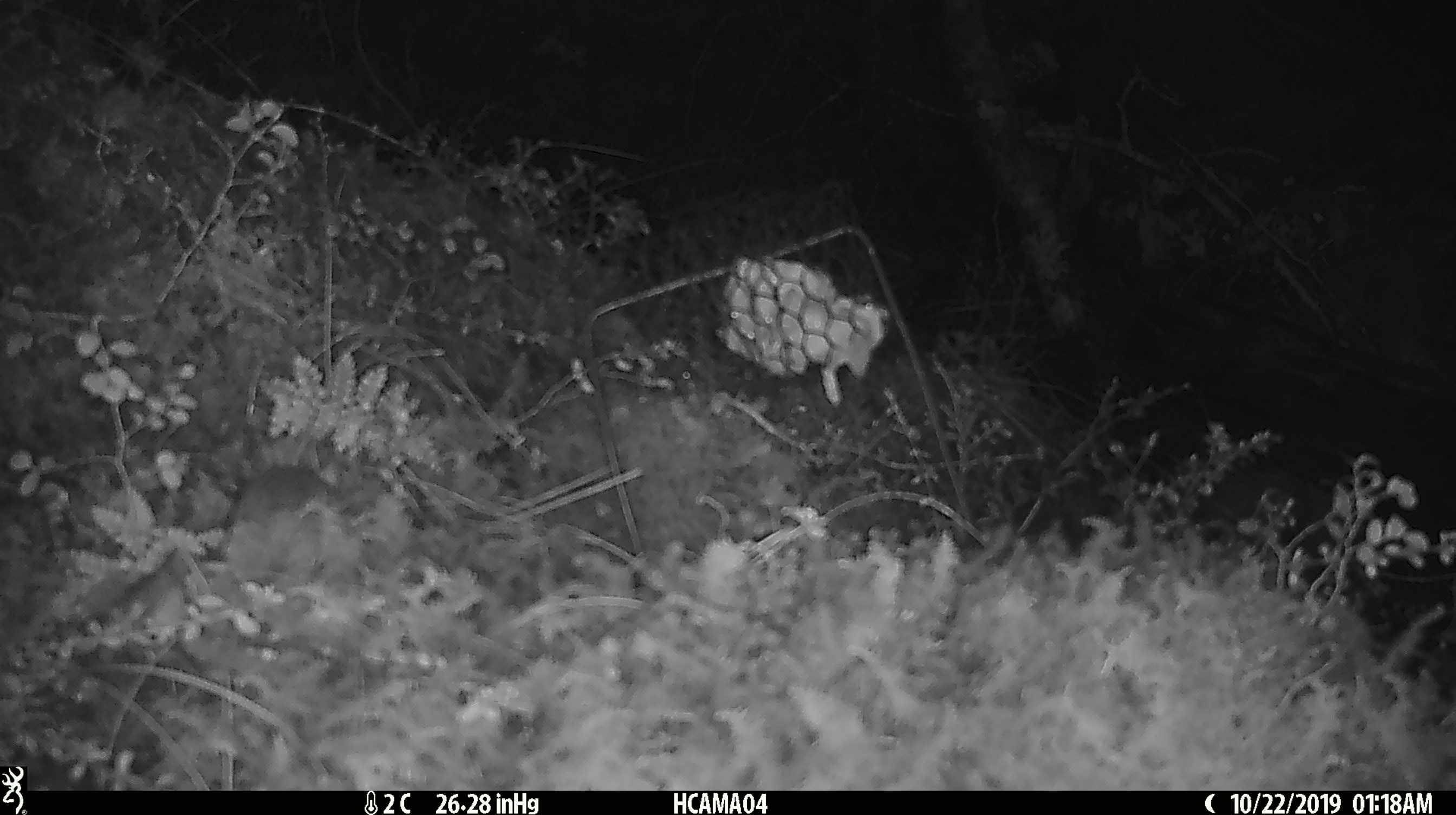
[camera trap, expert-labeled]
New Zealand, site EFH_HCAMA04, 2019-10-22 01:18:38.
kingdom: Animalia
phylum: Chordata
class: Mammalia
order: Rodentia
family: Muridae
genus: Mus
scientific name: Mus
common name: mouse